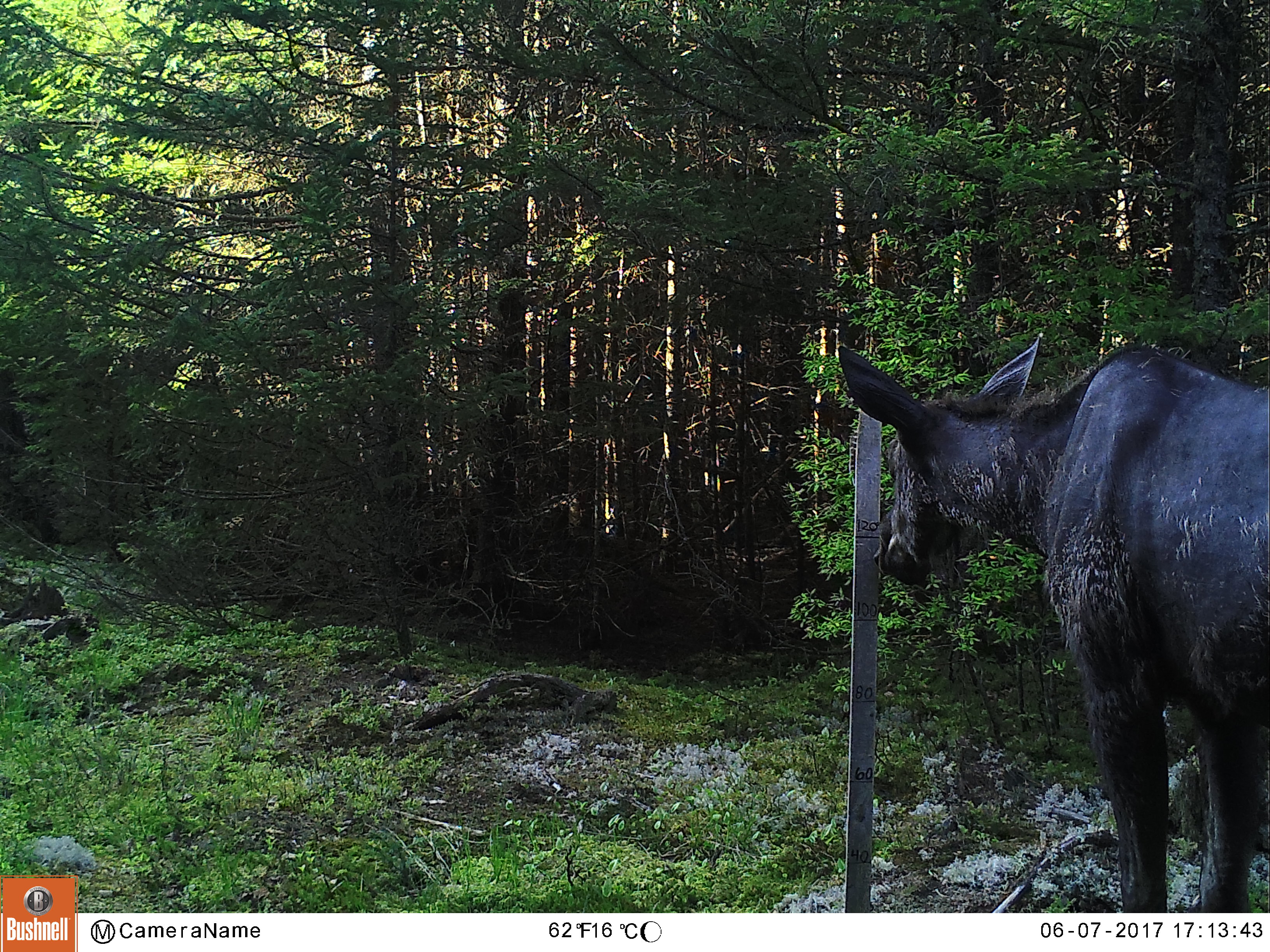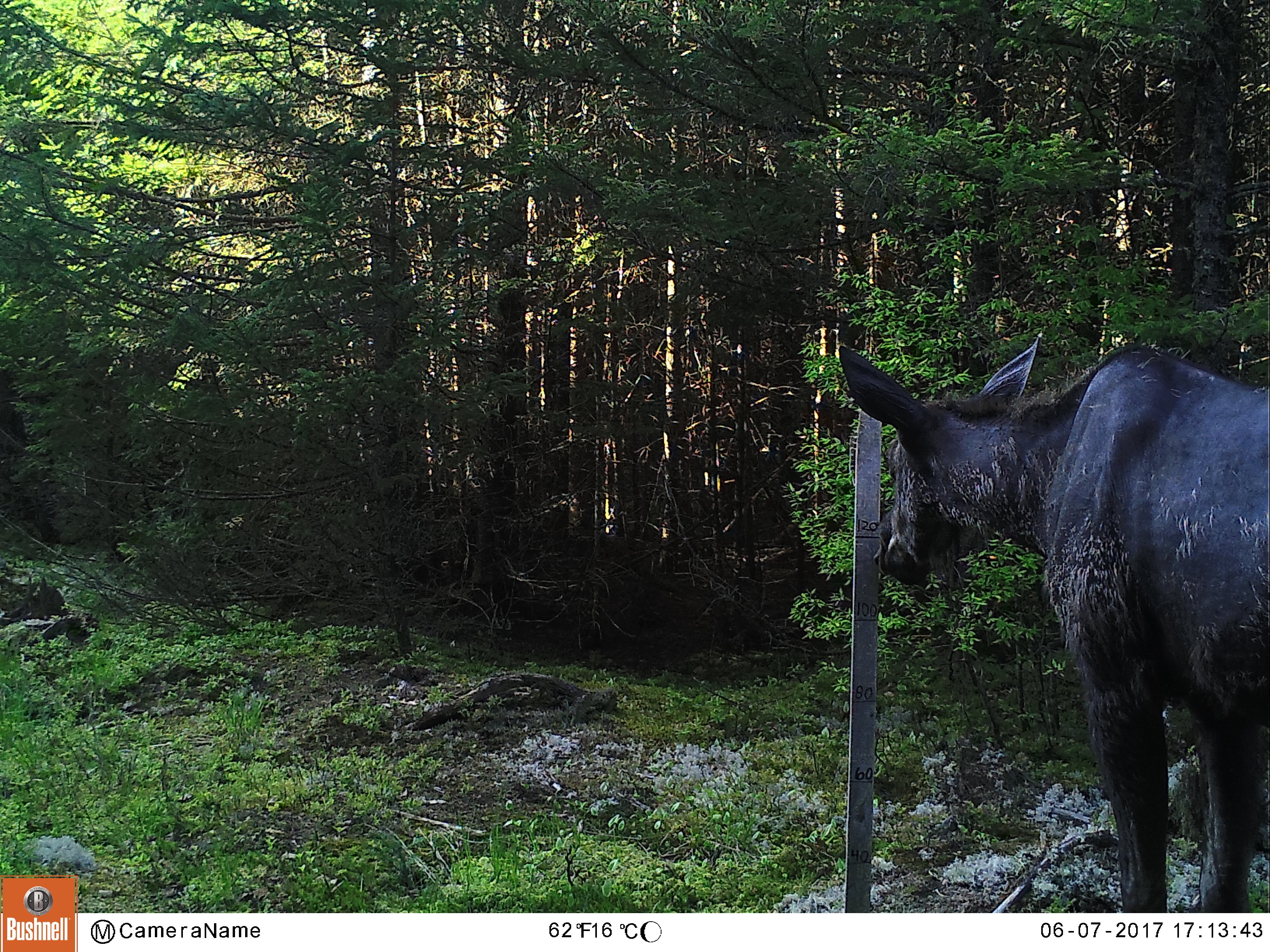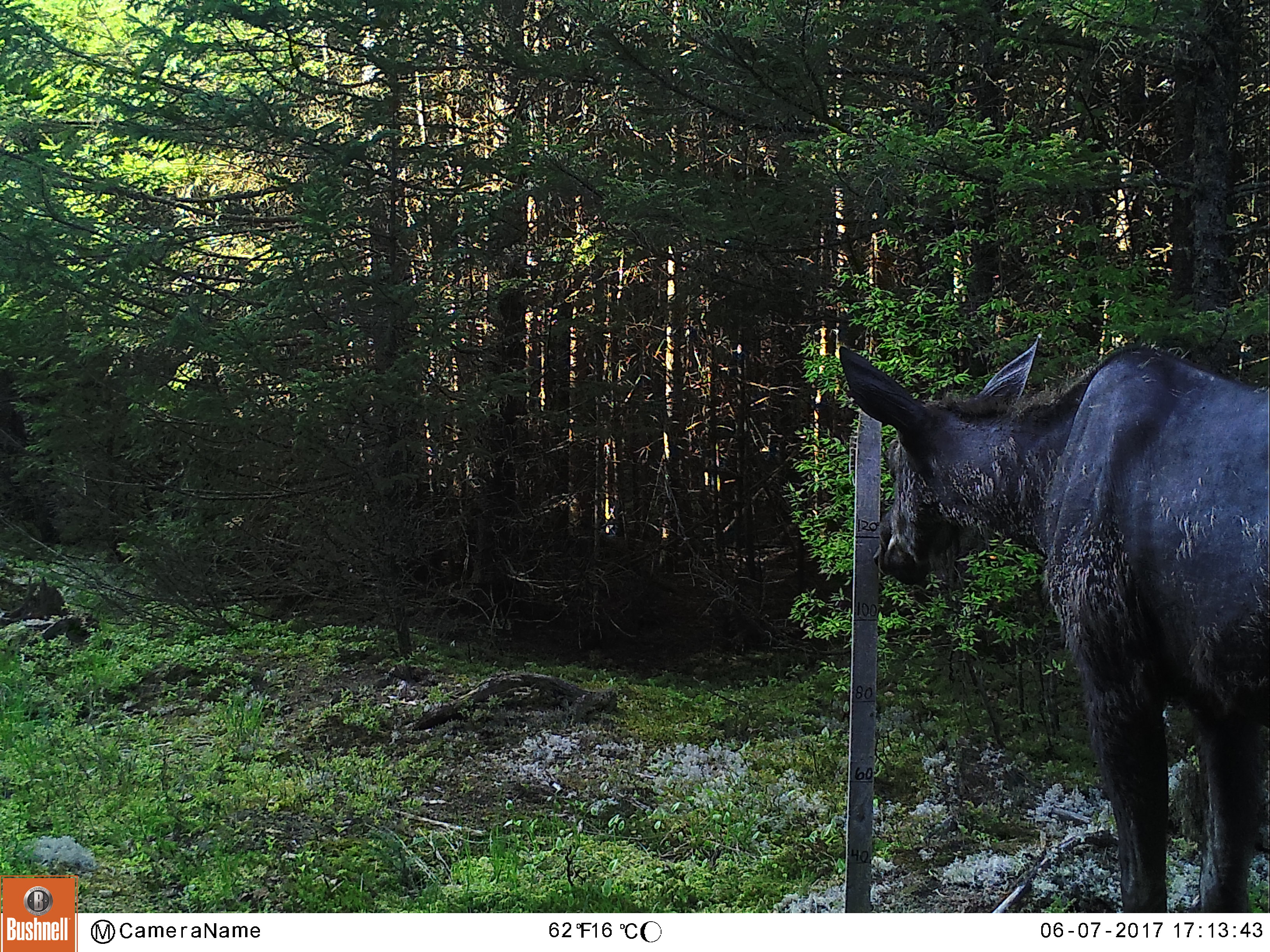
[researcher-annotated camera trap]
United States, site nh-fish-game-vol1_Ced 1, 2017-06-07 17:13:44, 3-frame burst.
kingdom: Animalia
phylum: Chordata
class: Mammalia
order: Artiodactyla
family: Cervidae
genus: Alces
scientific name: Alces alces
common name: moose